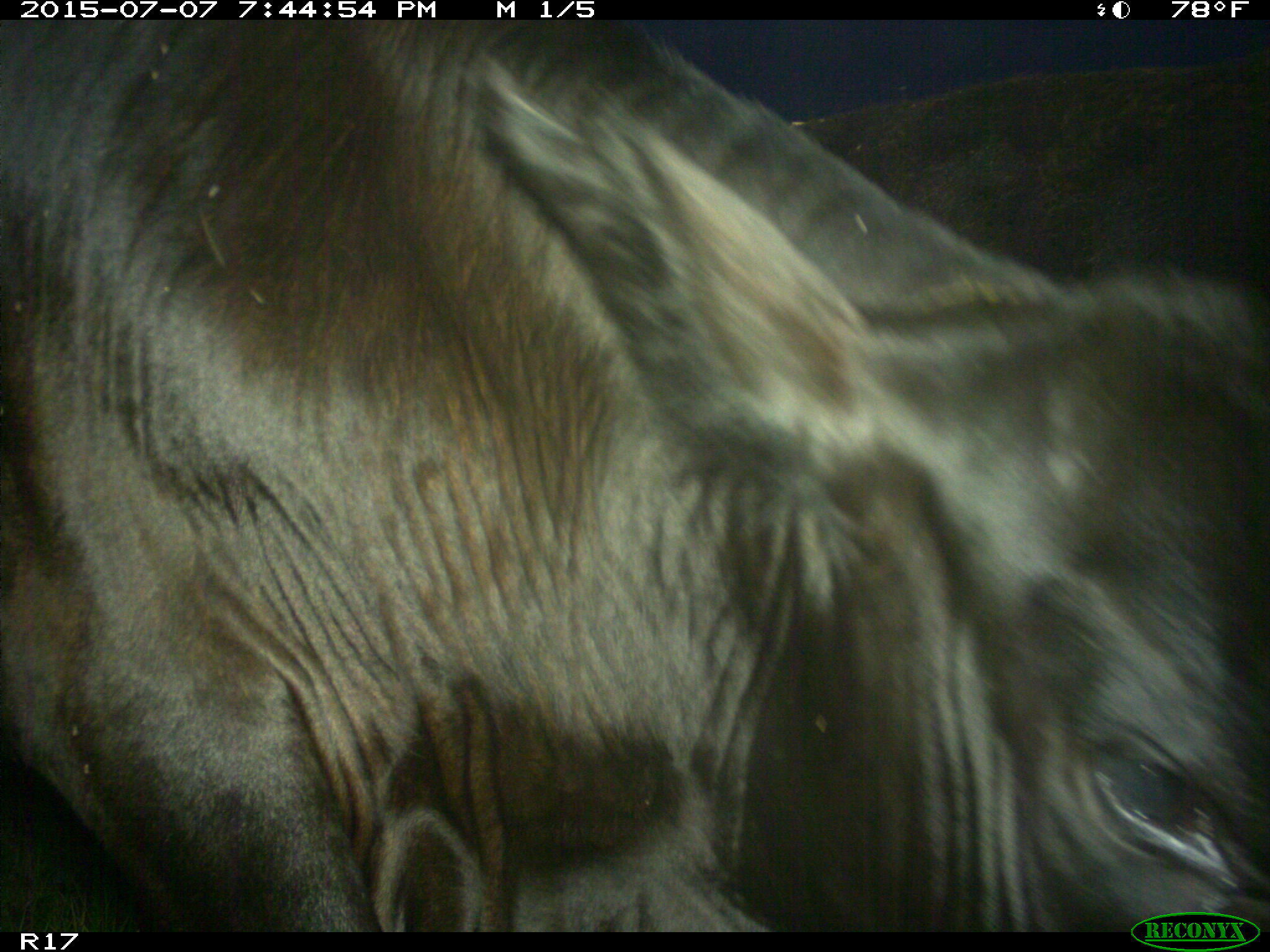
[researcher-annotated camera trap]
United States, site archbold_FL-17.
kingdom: Animalia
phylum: Chordata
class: Mammalia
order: Artiodactyla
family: Bovidae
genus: Bos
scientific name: Bos taurus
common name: domestic cow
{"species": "Bos taurus (domestic cow)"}